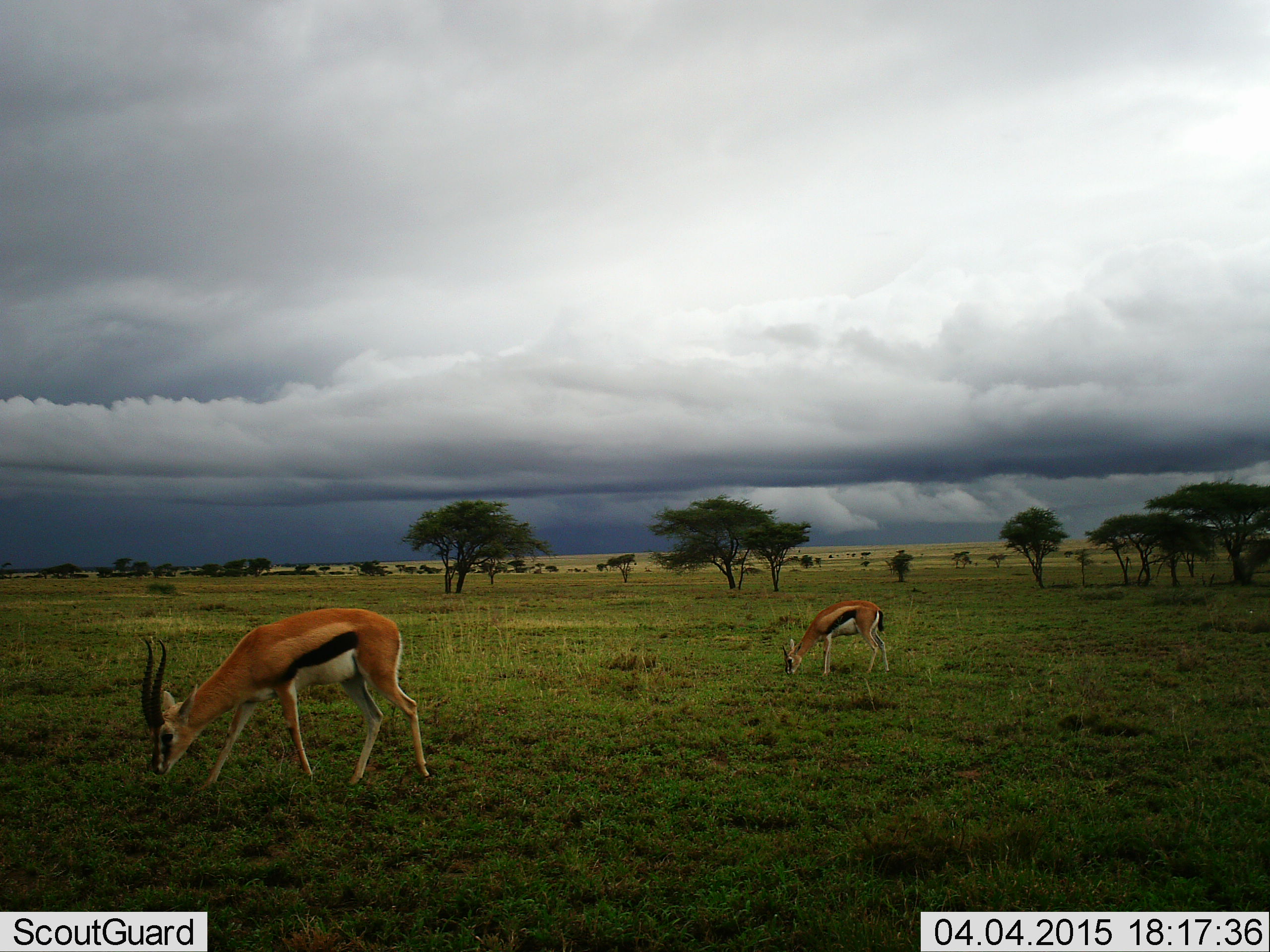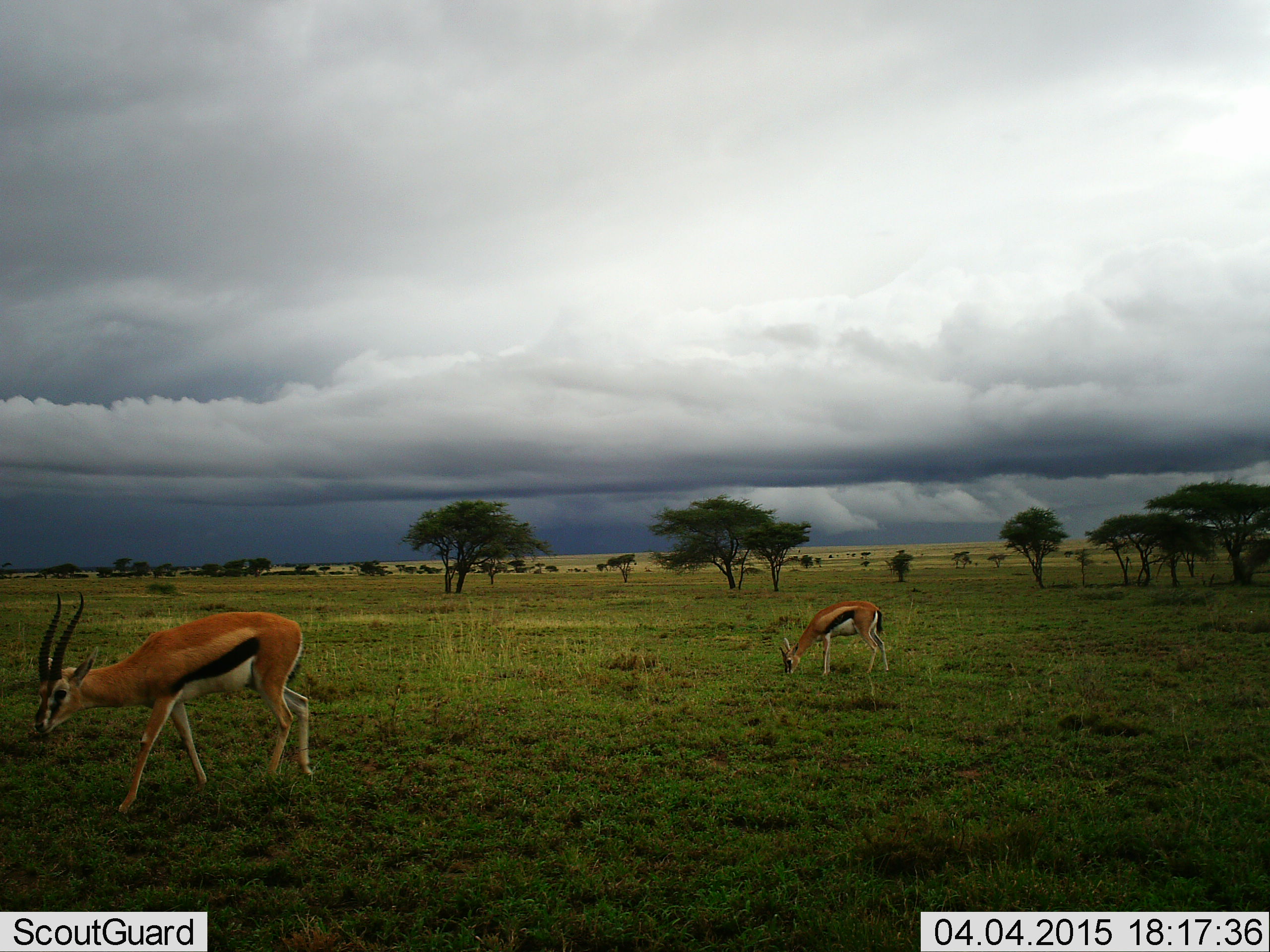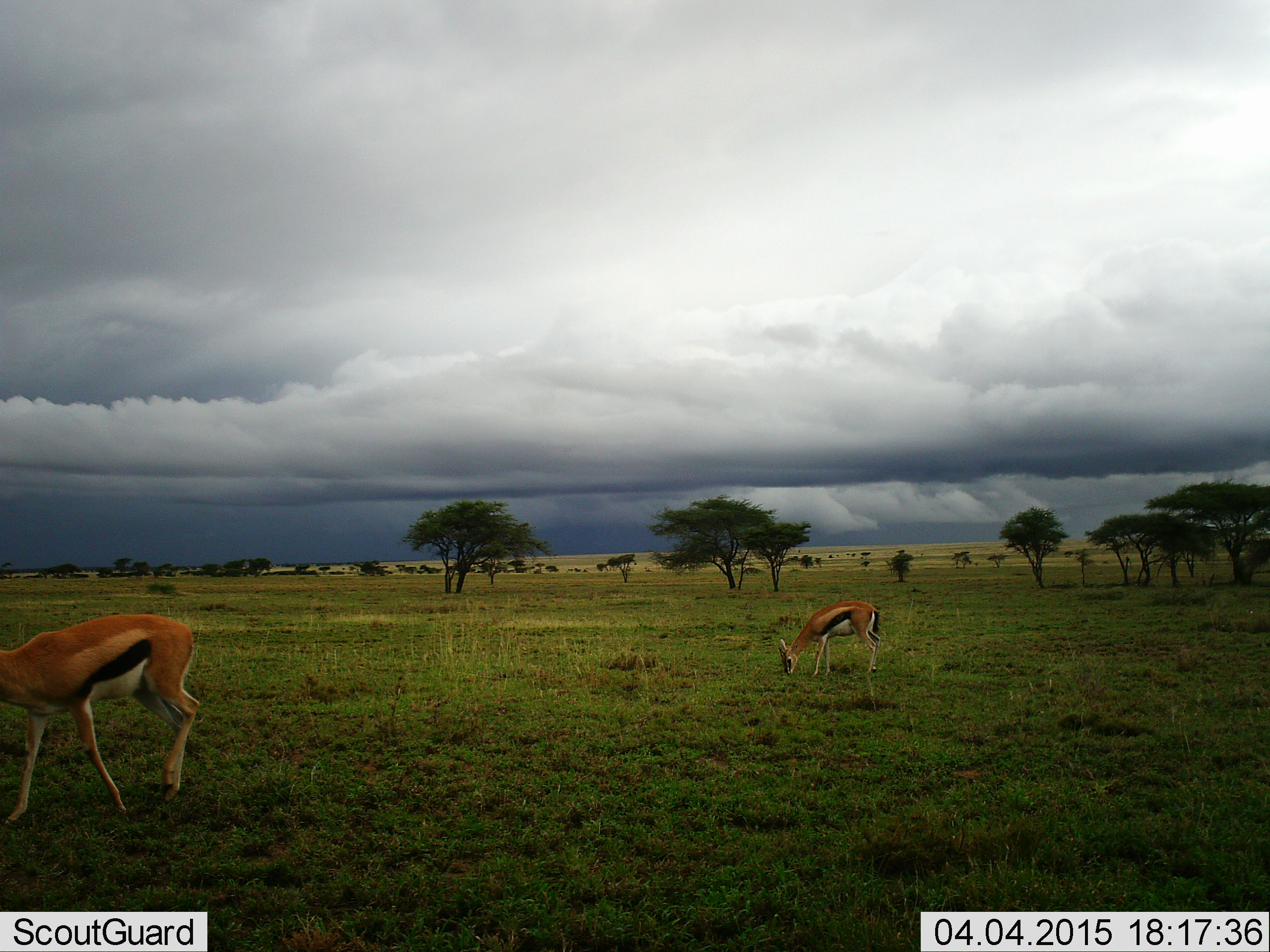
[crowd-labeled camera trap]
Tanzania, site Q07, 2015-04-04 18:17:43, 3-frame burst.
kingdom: Animalia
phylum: Chordata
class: Mammalia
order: Artiodactyla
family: Bovidae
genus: Eudorcas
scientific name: Eudorcas thomsonii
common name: thomson's gazelle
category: gazellethomsons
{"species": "gazellethomsons (thomson's gazelle) (Eudorcas thomsonii)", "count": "2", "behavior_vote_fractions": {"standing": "10%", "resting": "0%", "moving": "60%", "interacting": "0%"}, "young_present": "0%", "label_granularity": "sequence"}